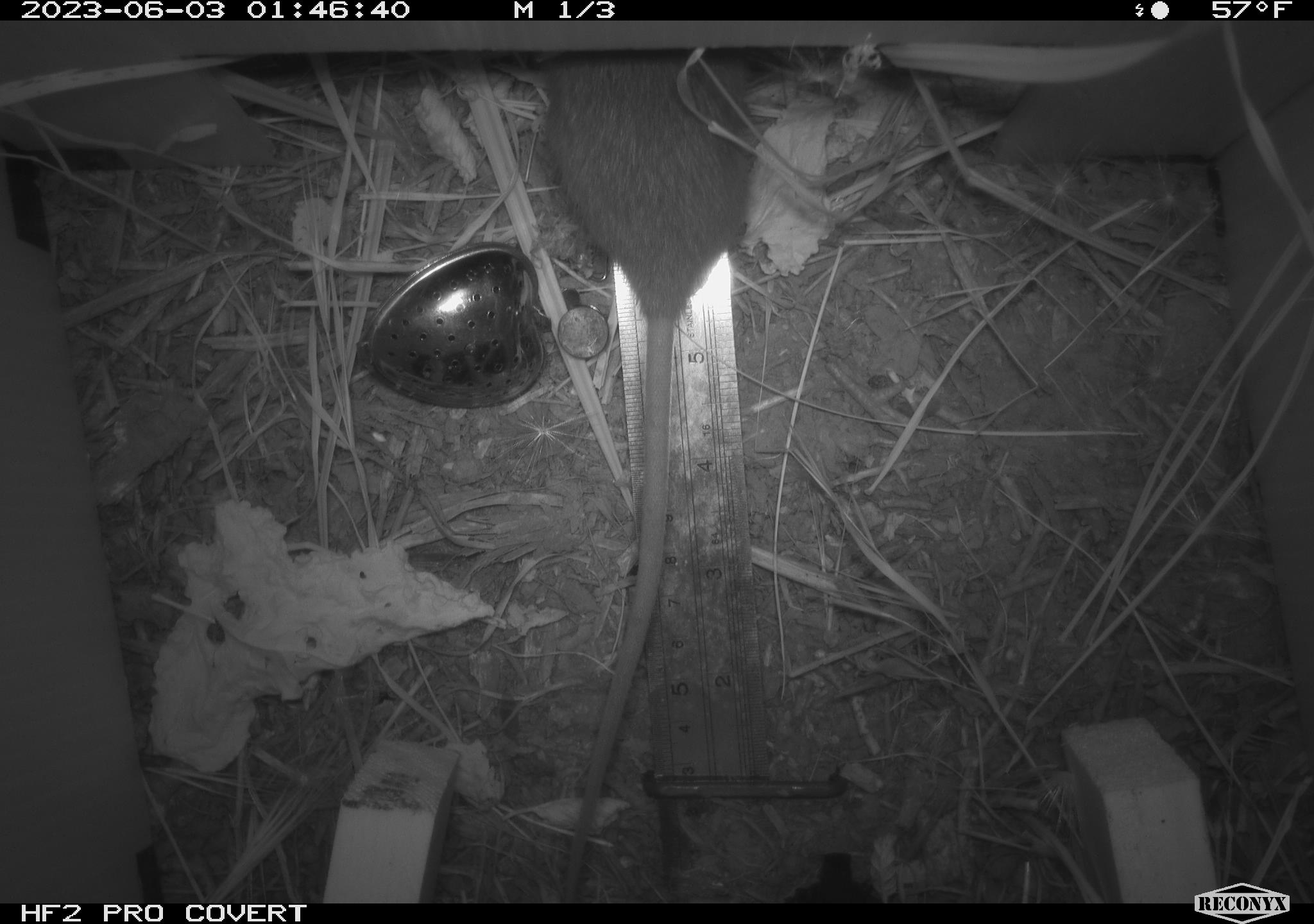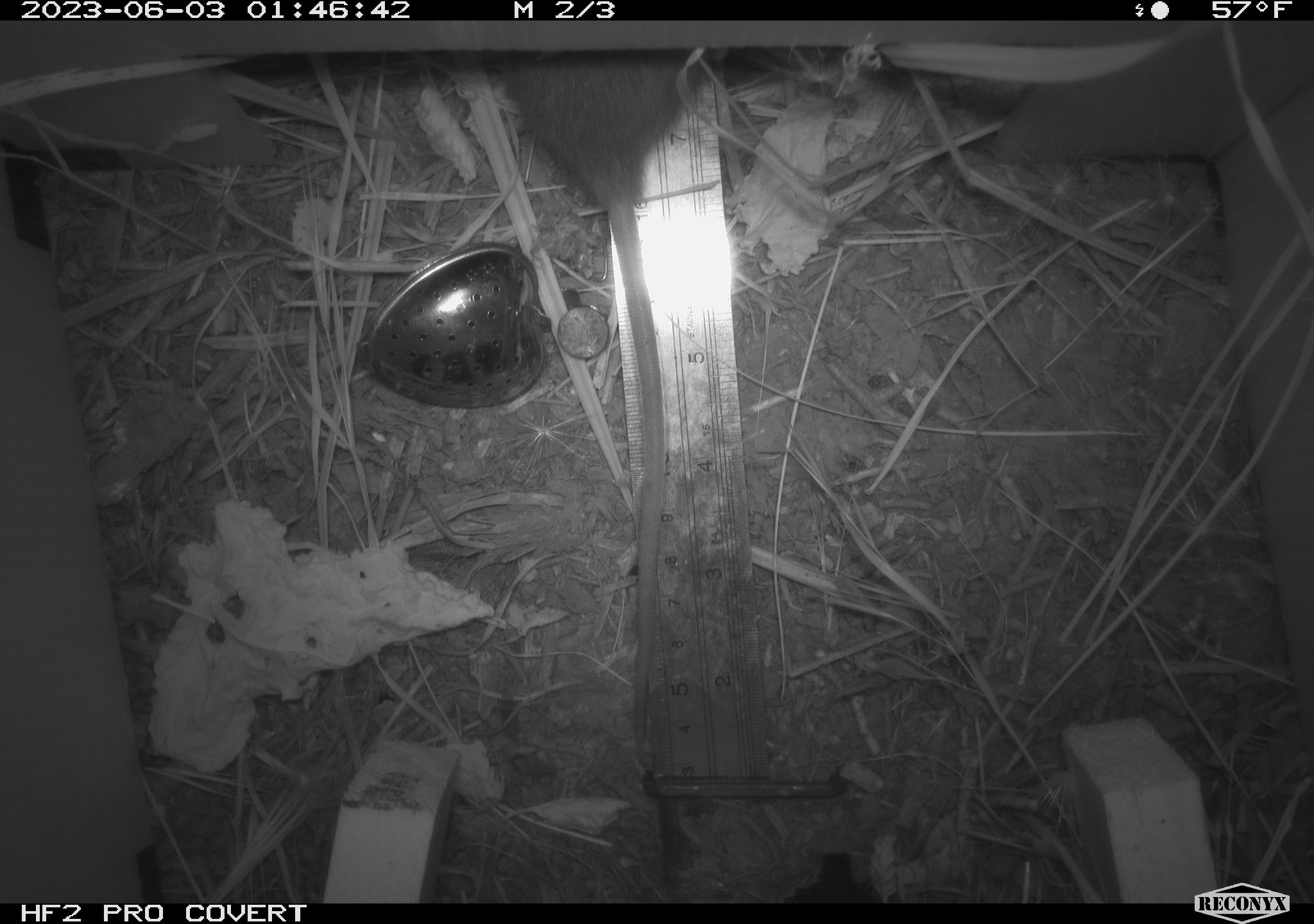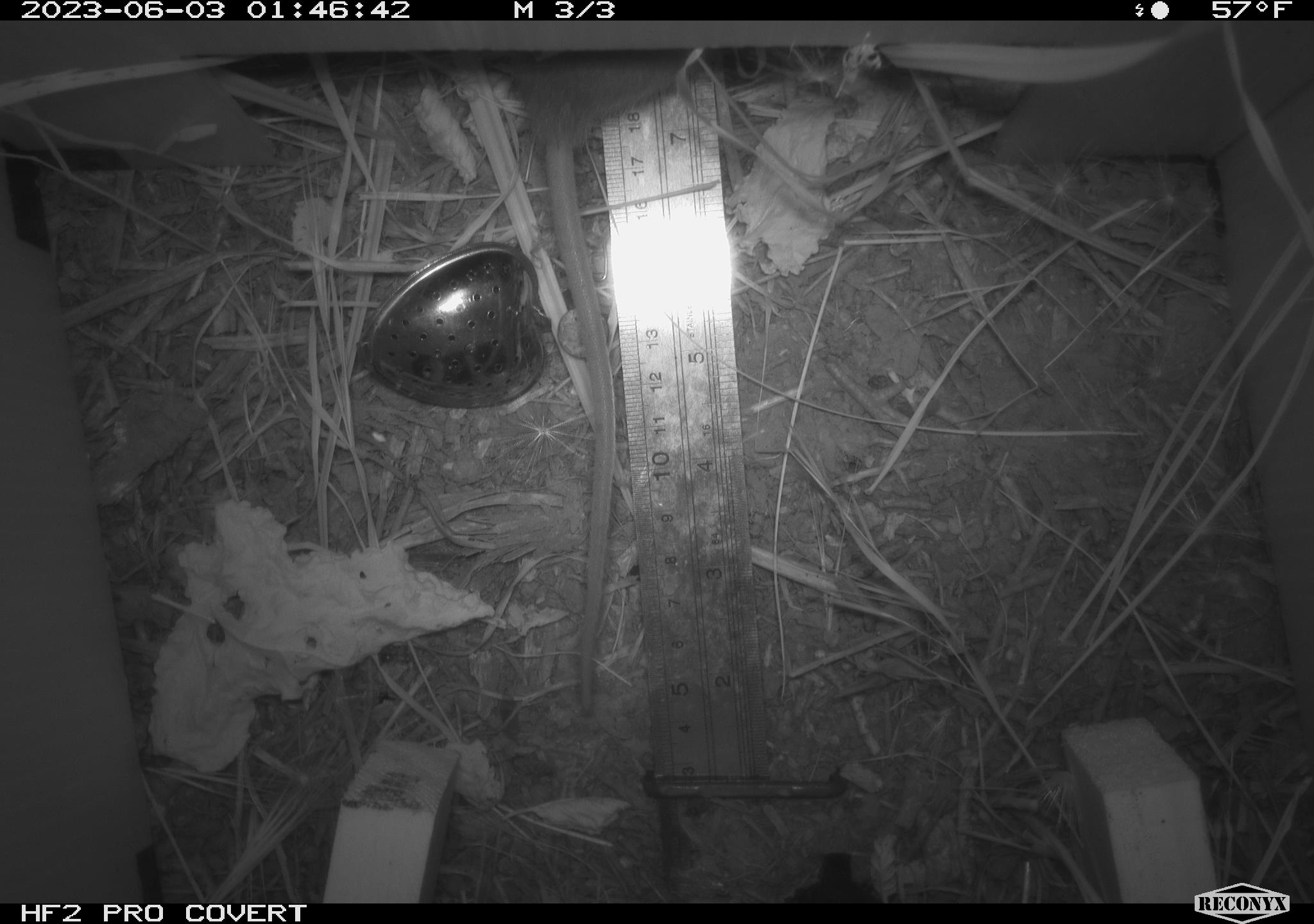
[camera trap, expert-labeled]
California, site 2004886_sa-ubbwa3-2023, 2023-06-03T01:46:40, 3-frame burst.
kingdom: Animalia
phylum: Chordata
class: Mammalia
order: Rodentia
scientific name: Rodentia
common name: mouse species